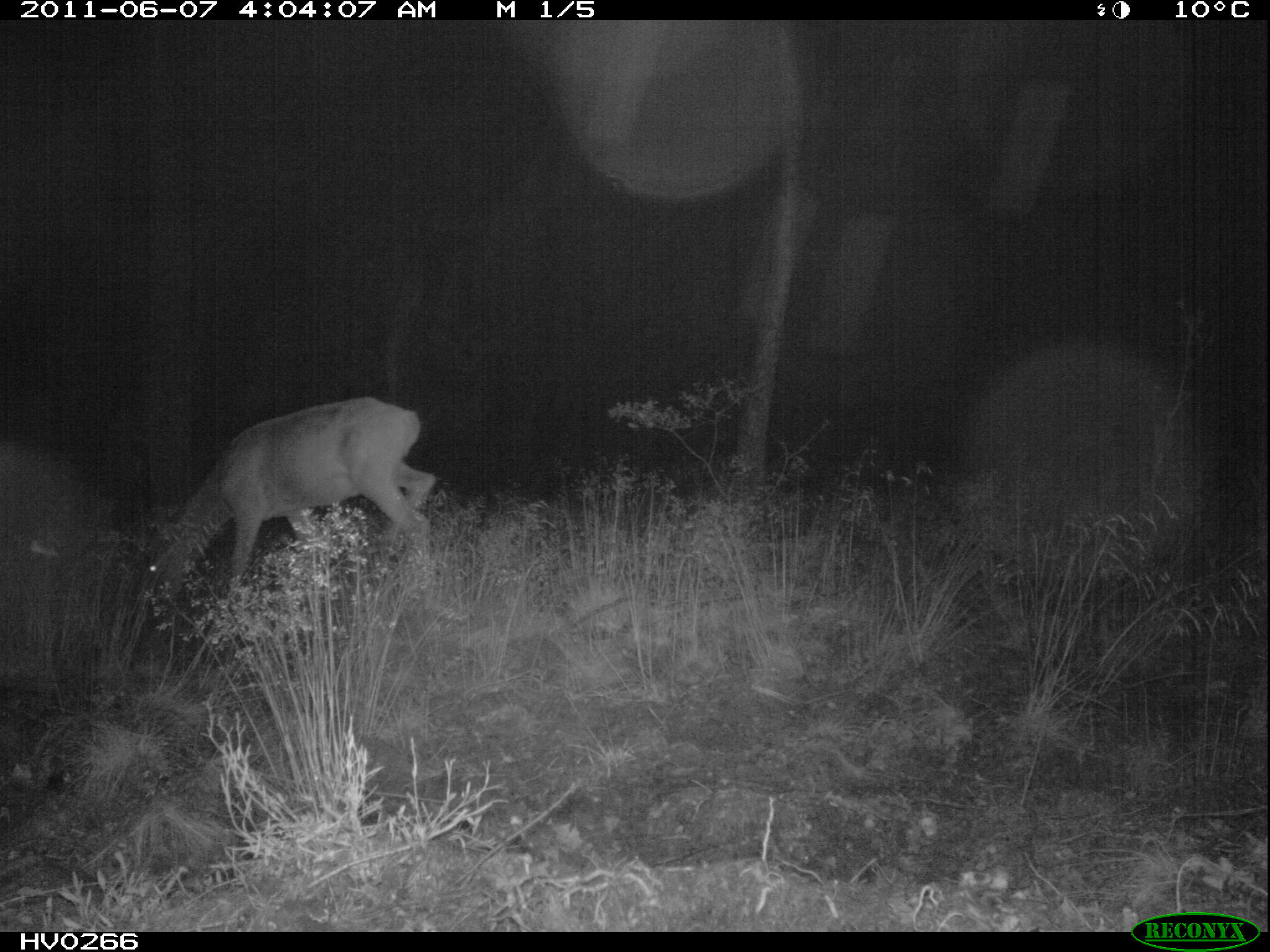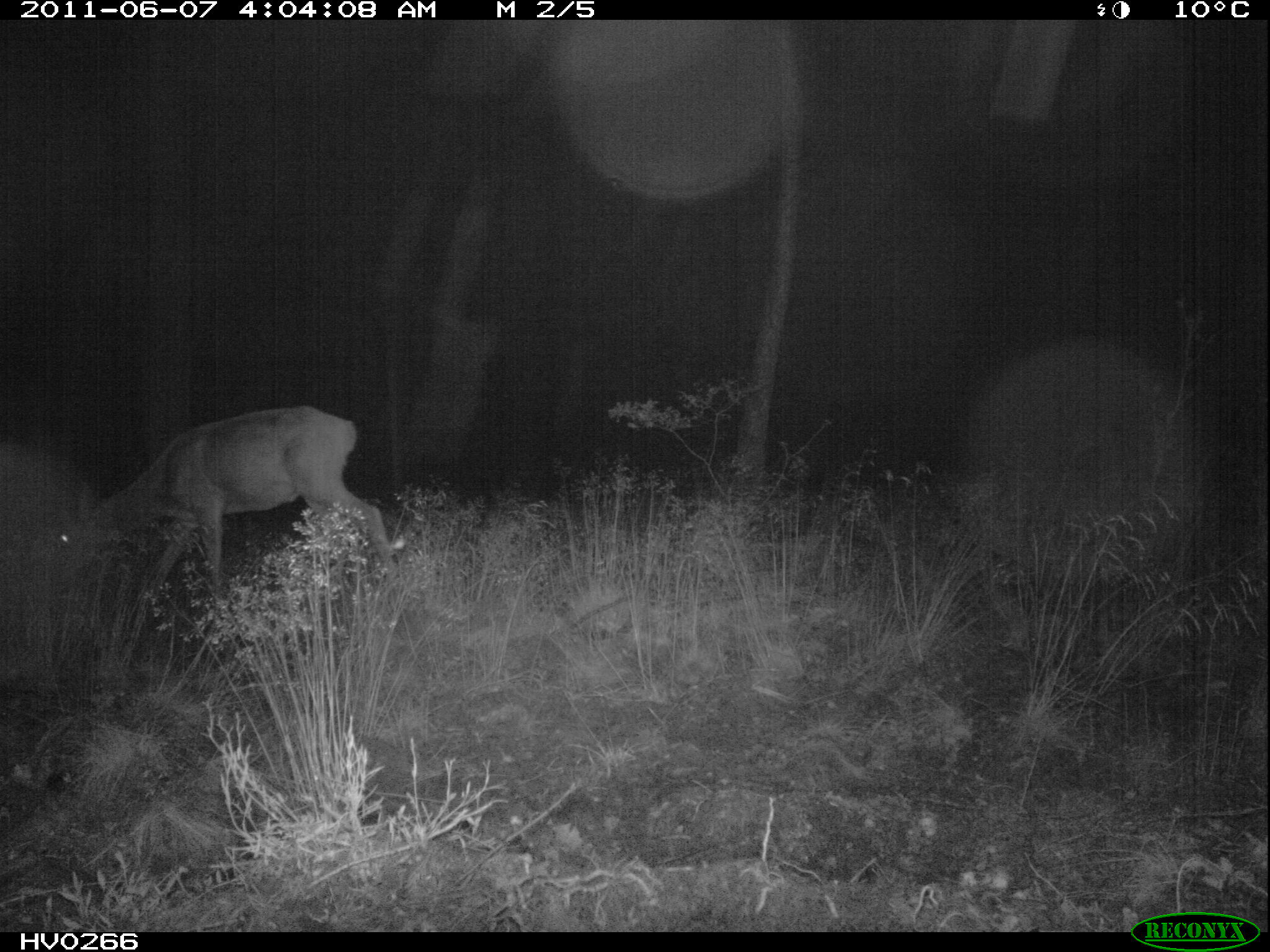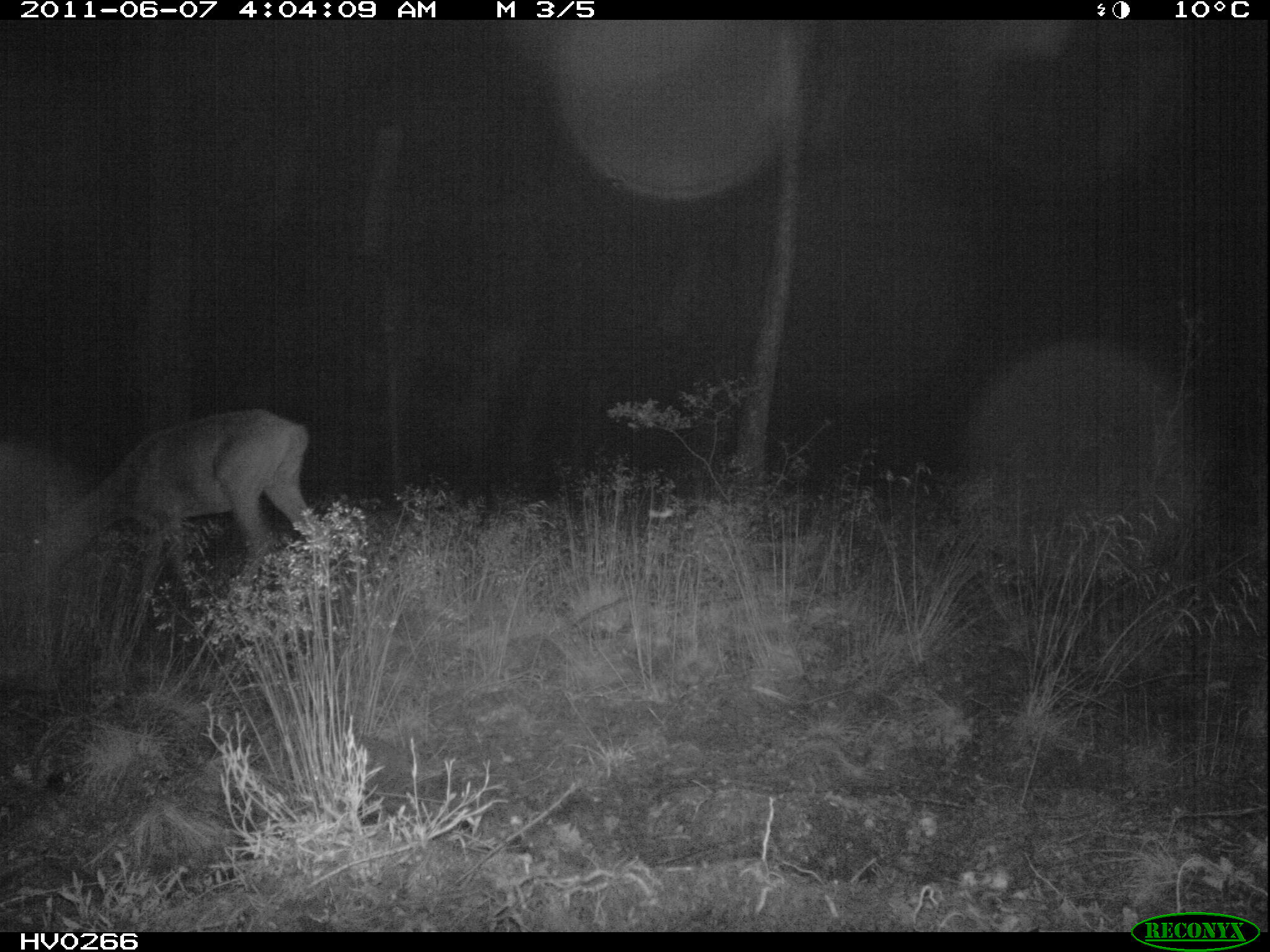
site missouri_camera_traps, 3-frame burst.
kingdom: Animalia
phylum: Chordata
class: Mammalia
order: Artiodactyla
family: Cervidae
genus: Cervus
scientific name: Cervus elaphus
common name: red deer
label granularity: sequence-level